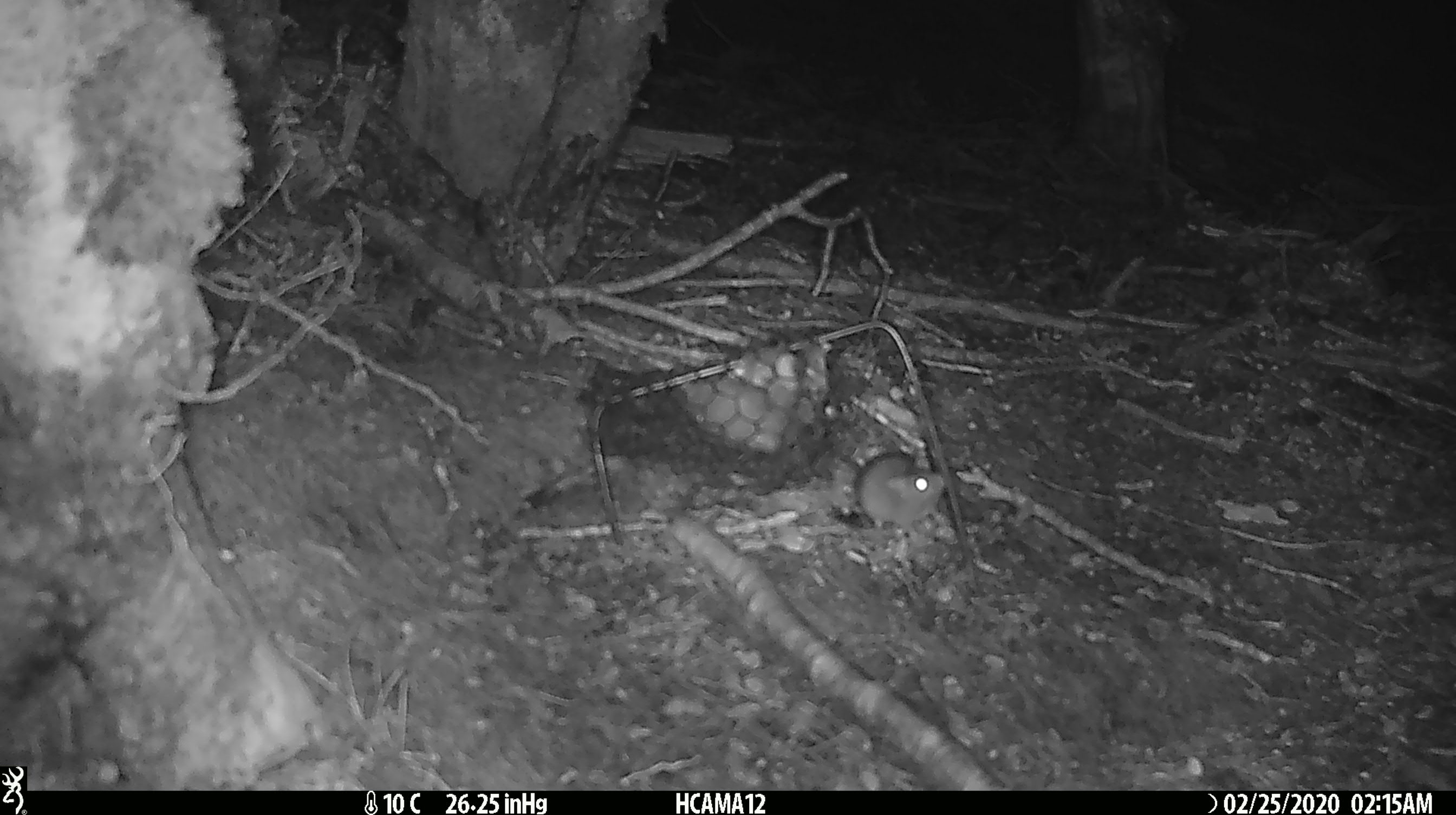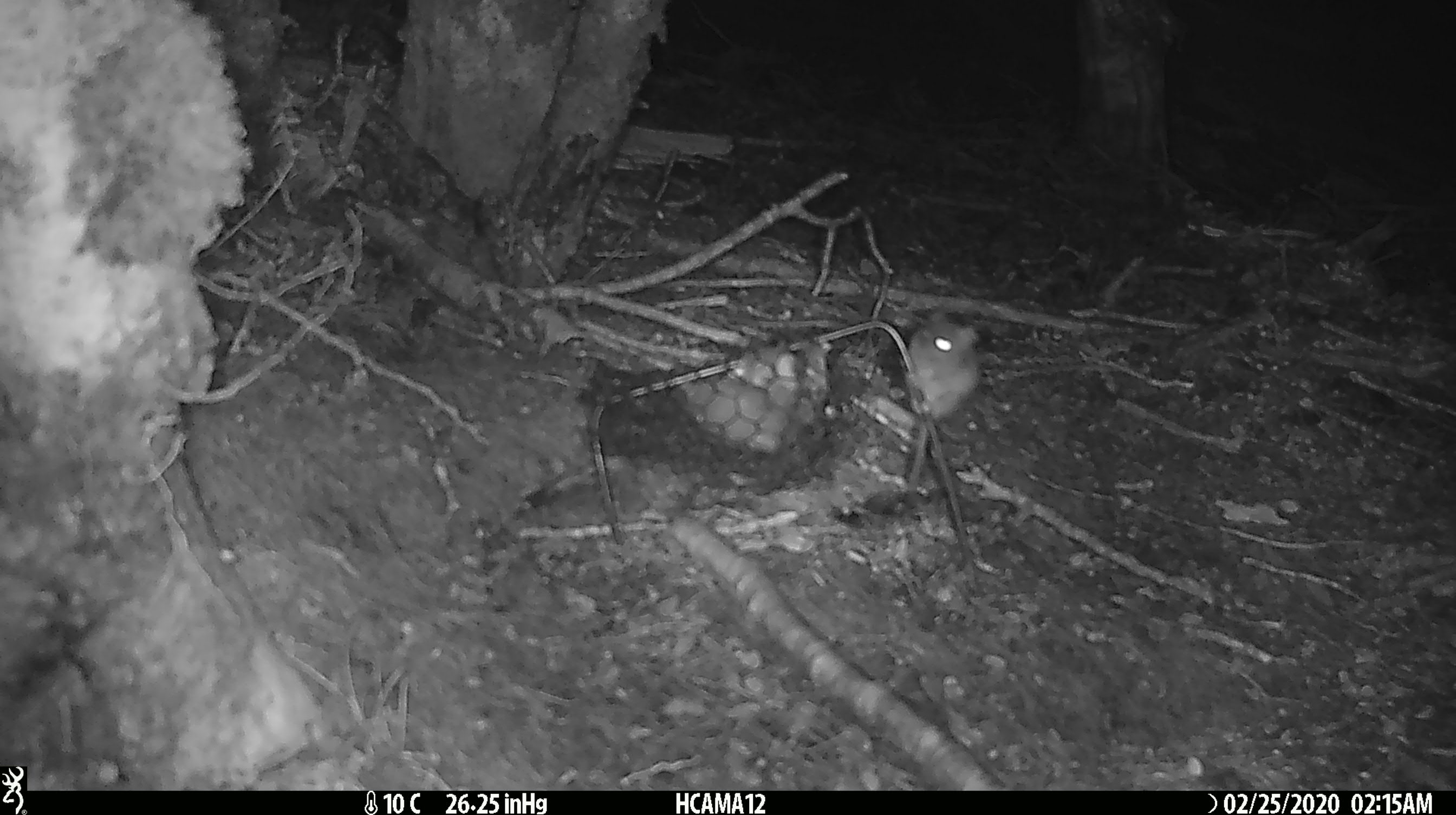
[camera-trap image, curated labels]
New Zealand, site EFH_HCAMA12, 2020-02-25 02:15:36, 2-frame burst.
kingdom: Animalia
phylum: Chordata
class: Mammalia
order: Rodentia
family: Muridae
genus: Mus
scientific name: Mus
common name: mouse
Mouse (Mus).